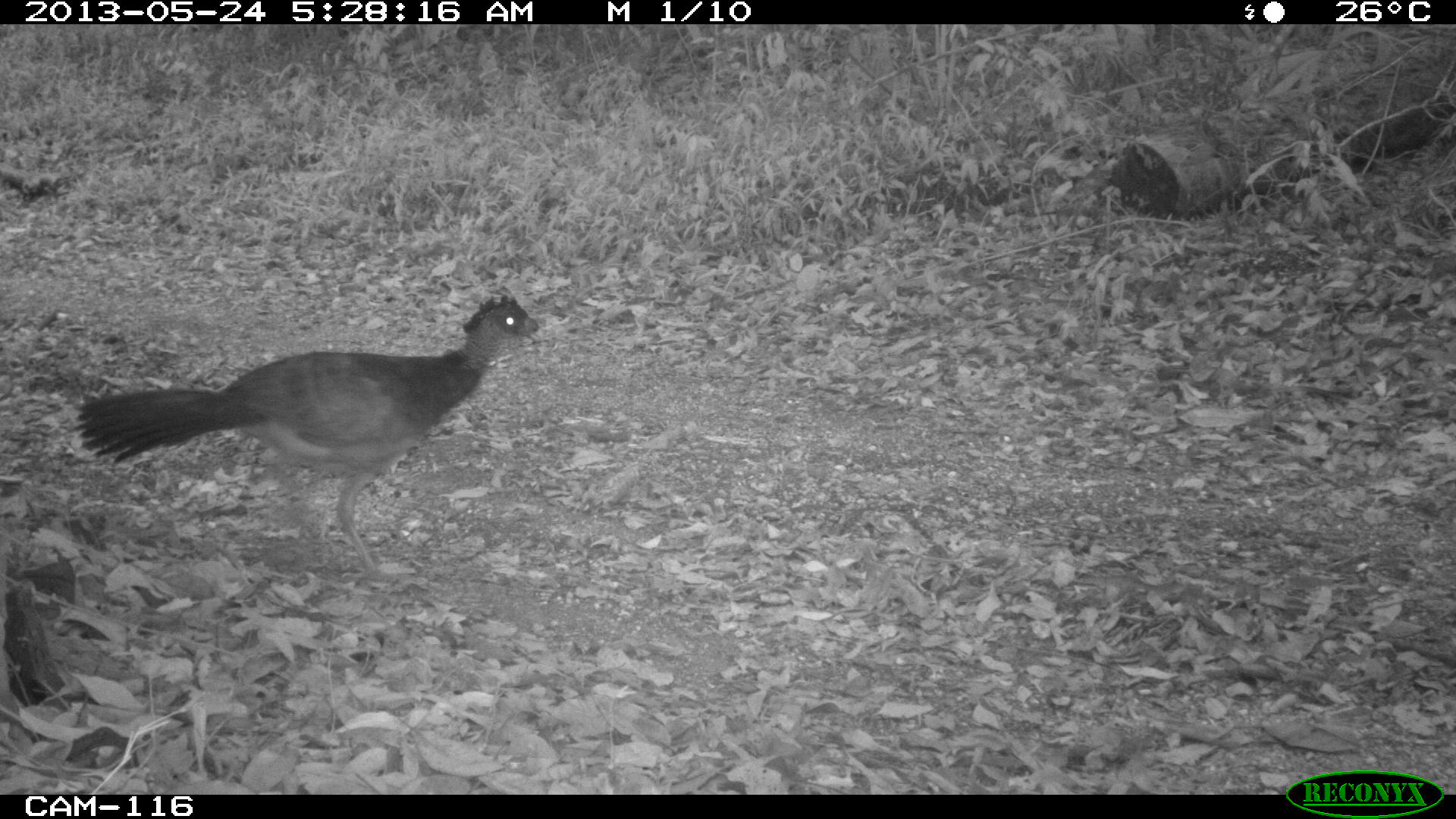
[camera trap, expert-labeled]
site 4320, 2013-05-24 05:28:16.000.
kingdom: Animalia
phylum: Chordata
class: Aves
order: Galliformes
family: Cracidae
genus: Crax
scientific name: Crax rubra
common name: great curassow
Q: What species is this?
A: Crax rubra (great curassow).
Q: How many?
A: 2.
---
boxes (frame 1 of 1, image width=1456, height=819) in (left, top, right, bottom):
crax rubra: (72, 290, 539, 588)